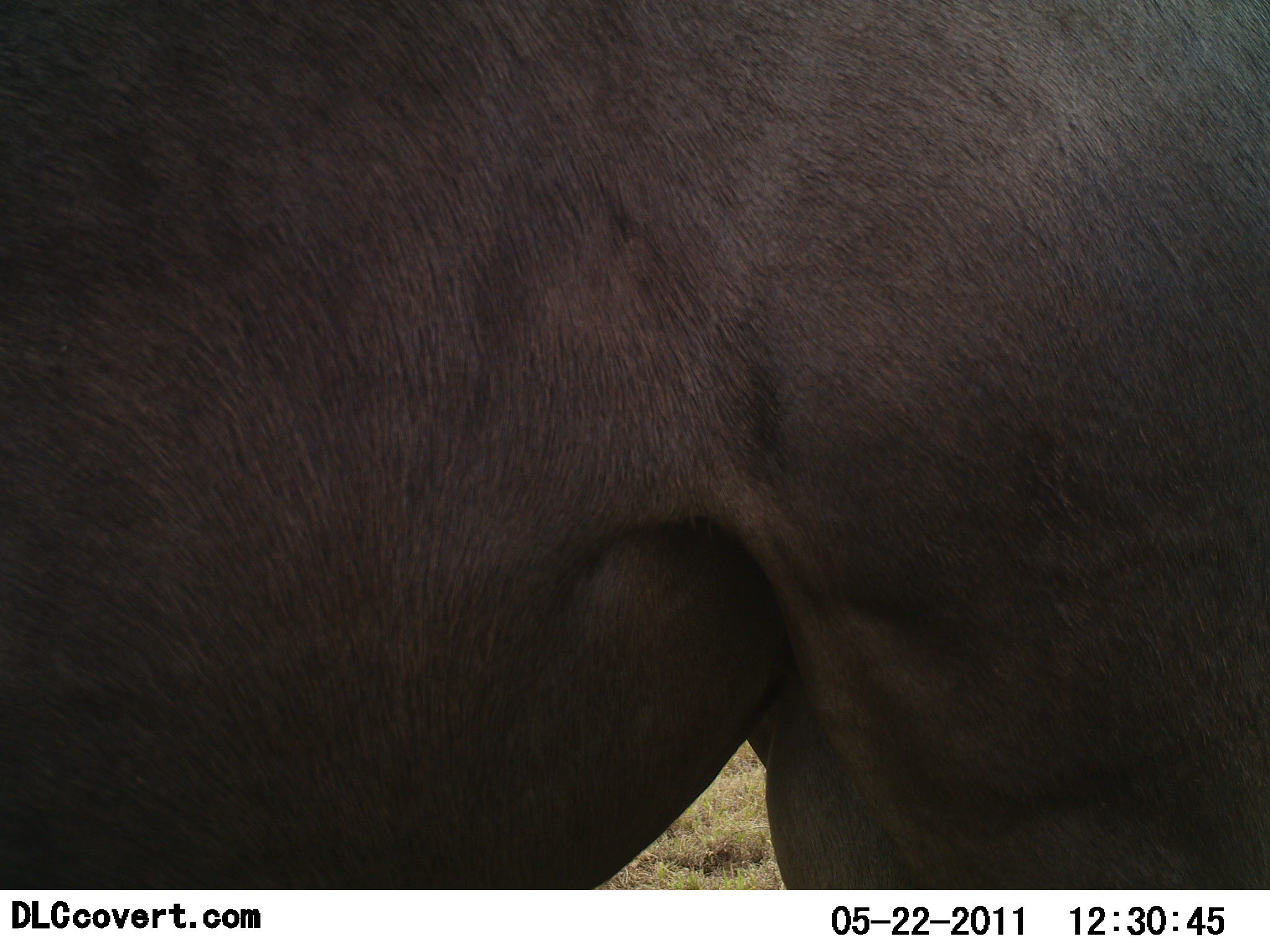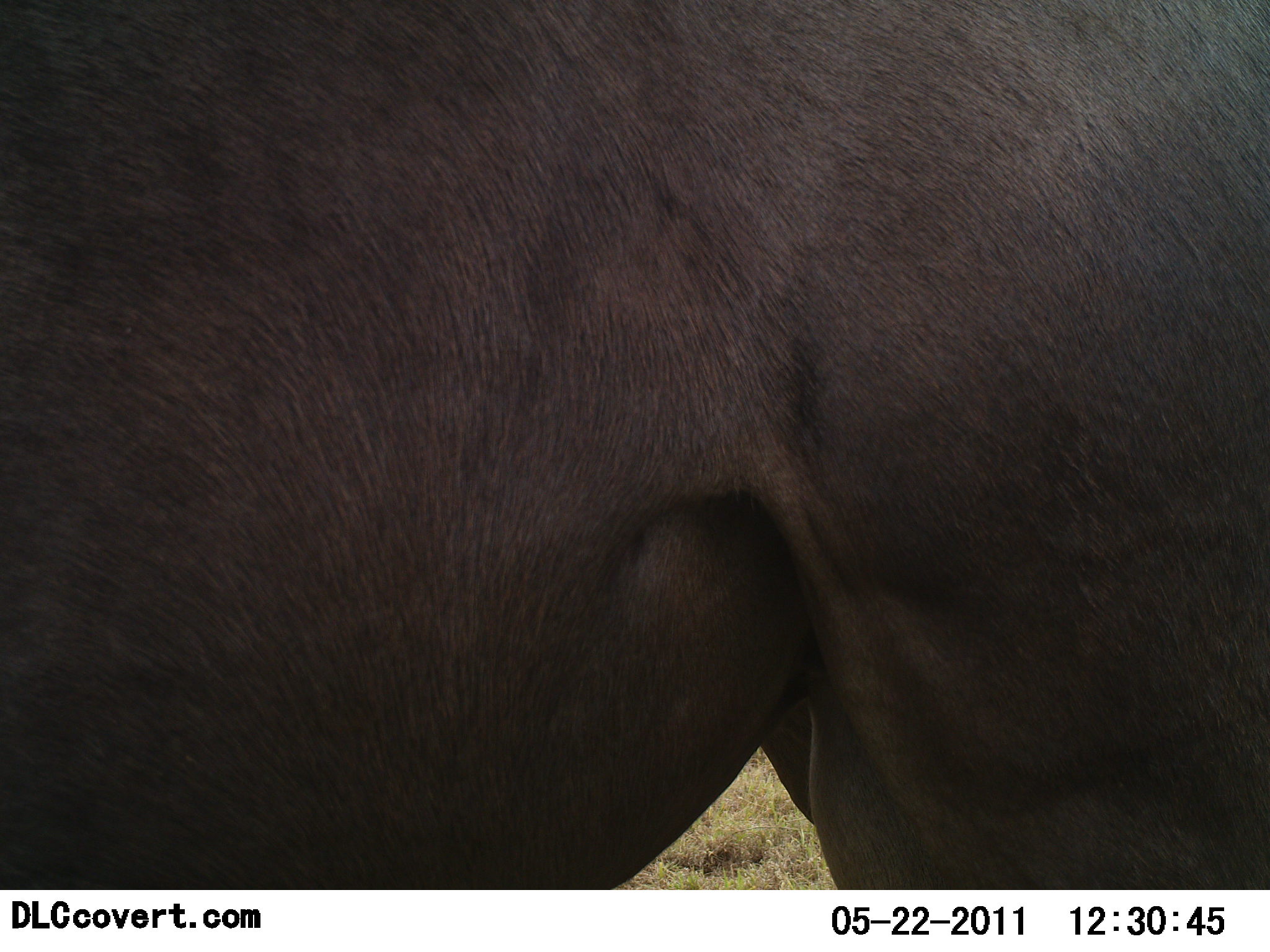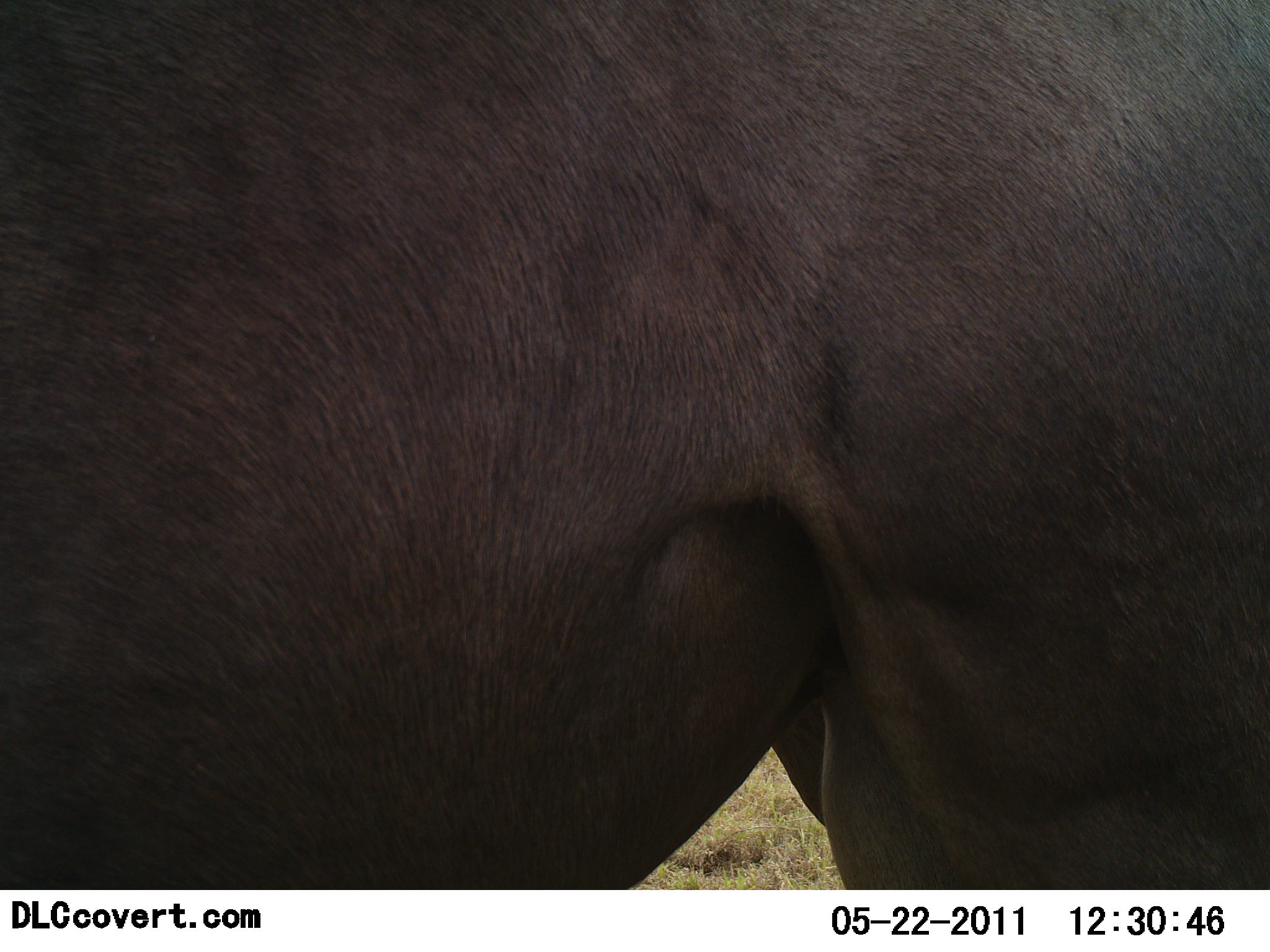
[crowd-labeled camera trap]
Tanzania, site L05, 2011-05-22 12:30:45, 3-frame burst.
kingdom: Animalia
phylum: Chordata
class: Mammalia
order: Artiodactyla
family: Bovidae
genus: Syncerus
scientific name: Syncerus caffer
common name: cape buffalo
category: buffalo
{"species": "buffalo (cape buffalo) (Syncerus caffer)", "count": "1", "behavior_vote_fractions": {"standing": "83%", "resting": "0%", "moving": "17%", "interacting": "0%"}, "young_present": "0%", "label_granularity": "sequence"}